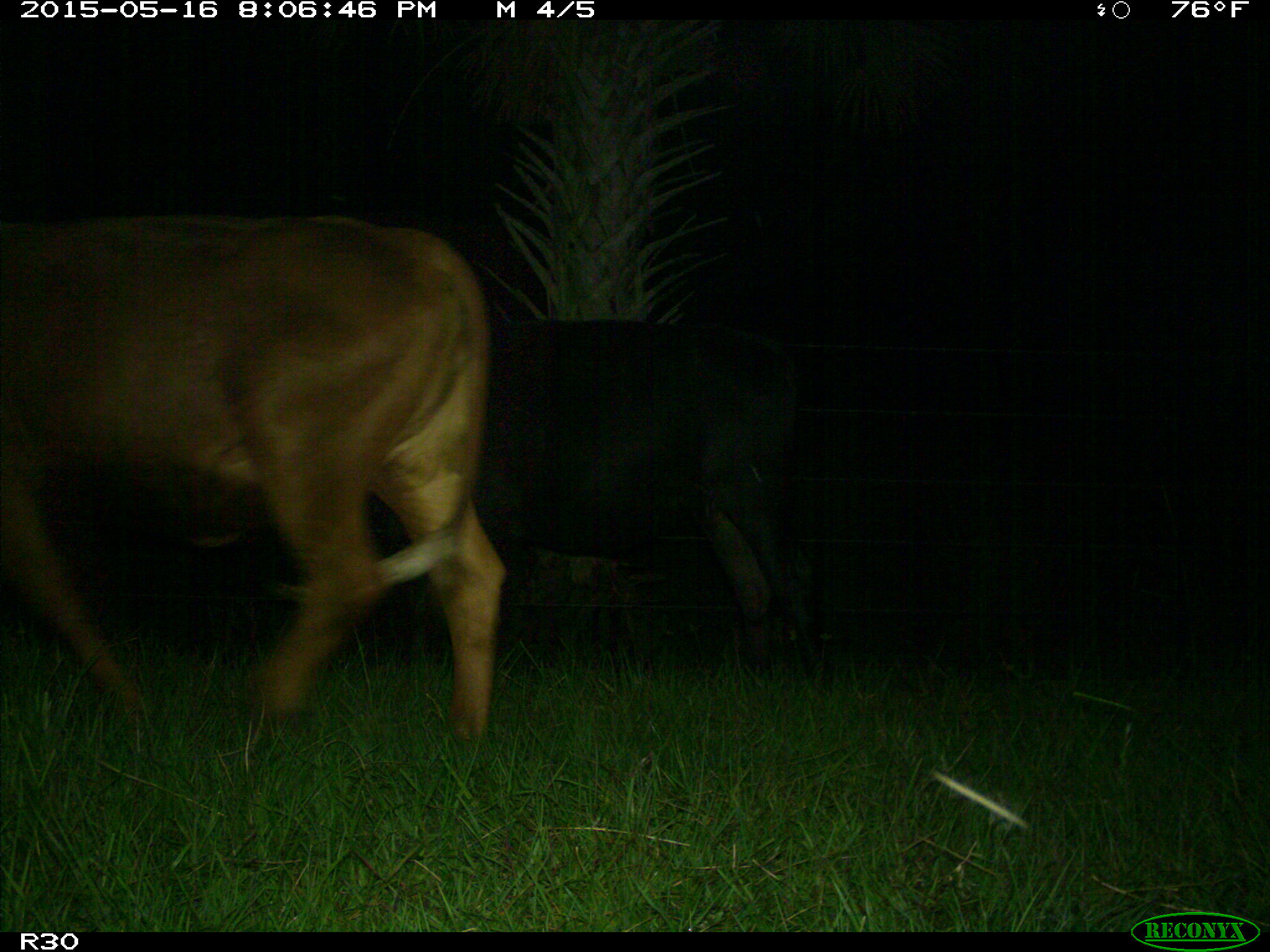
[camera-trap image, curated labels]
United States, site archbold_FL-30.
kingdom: Animalia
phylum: Chordata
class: Mammalia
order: Artiodactyla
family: Bovidae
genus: Bos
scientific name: Bos taurus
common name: domestic cow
Bos taurus (domestic cow).